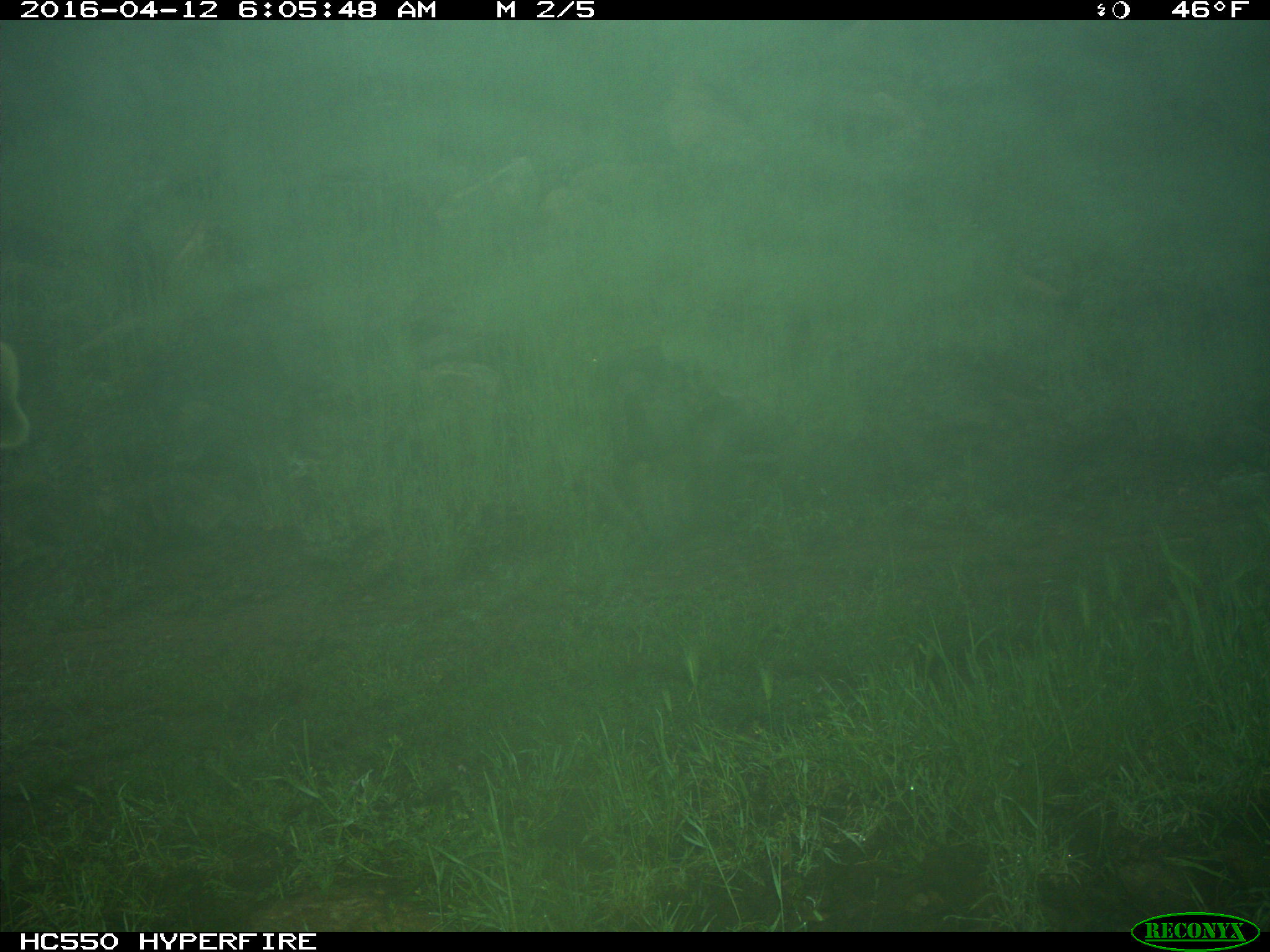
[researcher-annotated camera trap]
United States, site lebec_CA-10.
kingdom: Animalia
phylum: Chordata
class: Mammalia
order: Artiodactyla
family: Cervidae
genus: Cervus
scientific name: Cervus canadensis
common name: elk